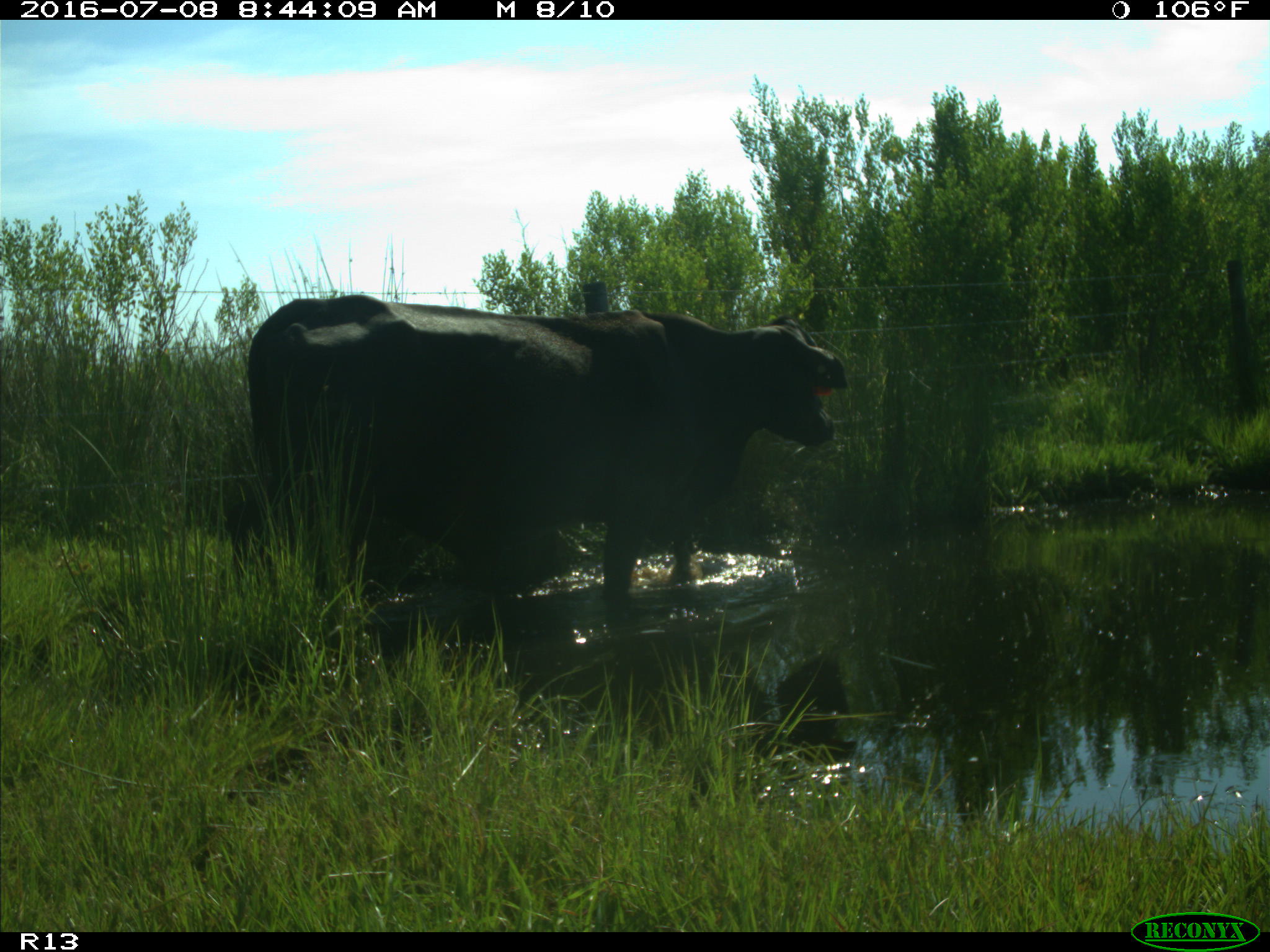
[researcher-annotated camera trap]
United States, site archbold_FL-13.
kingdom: Animalia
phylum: Chordata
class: Mammalia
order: Artiodactyla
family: Bovidae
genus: Bos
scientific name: Bos taurus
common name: domestic cow